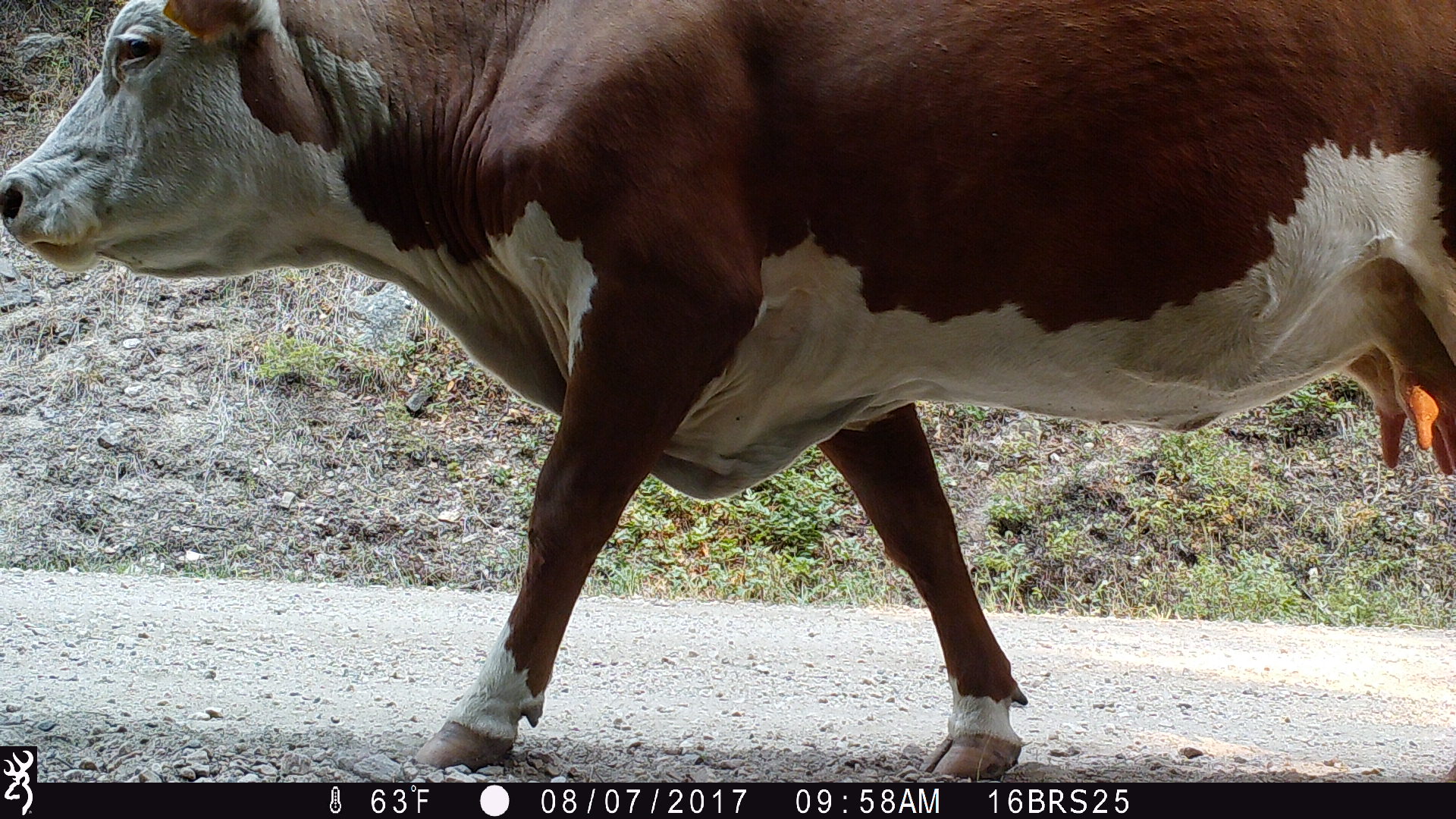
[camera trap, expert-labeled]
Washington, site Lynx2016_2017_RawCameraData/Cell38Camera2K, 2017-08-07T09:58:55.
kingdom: Animalia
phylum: Chordata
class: Mammalia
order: Artiodactyla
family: Bovidae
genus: Bos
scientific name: Bos taurus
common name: domestic cattle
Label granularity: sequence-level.